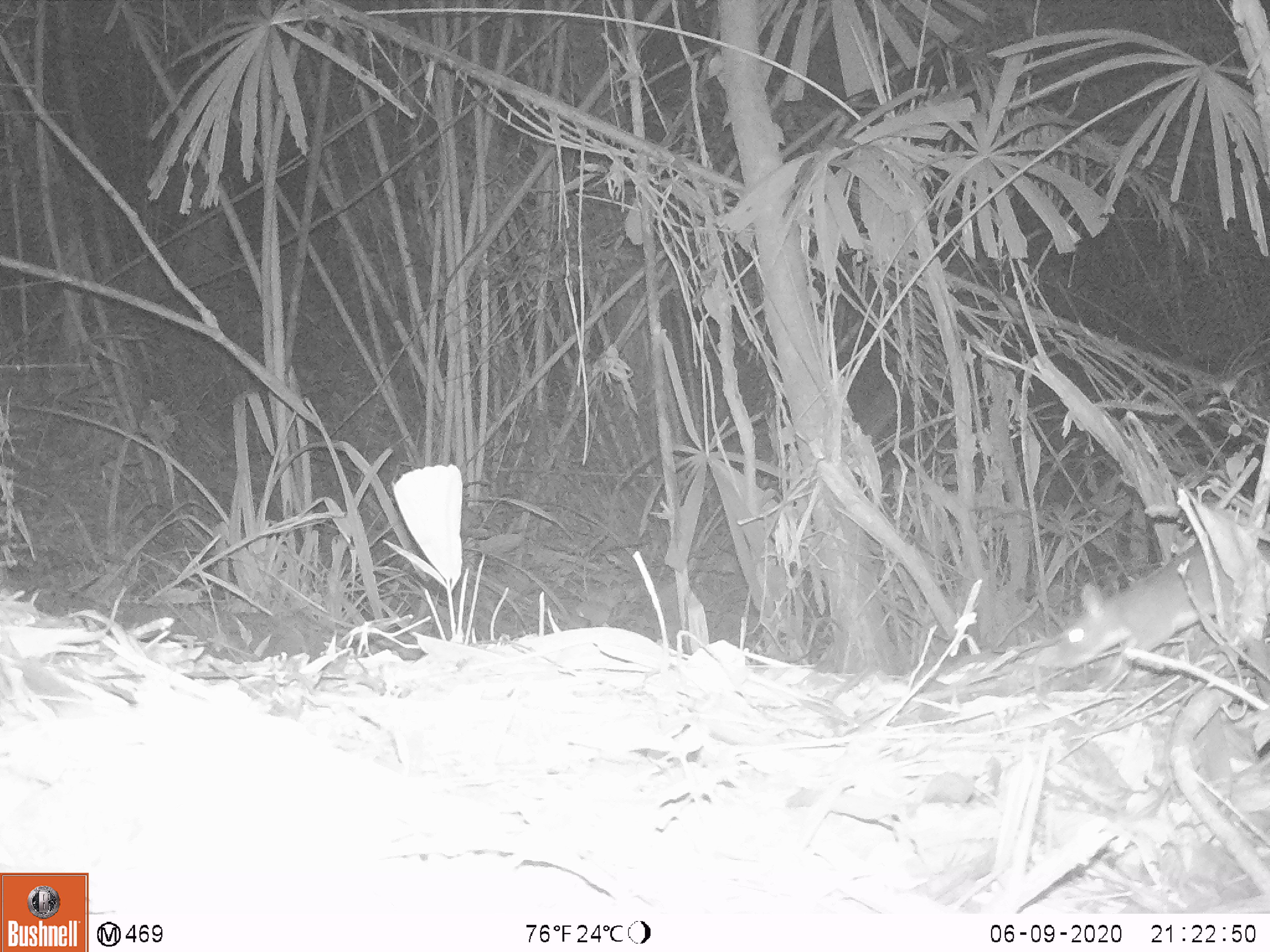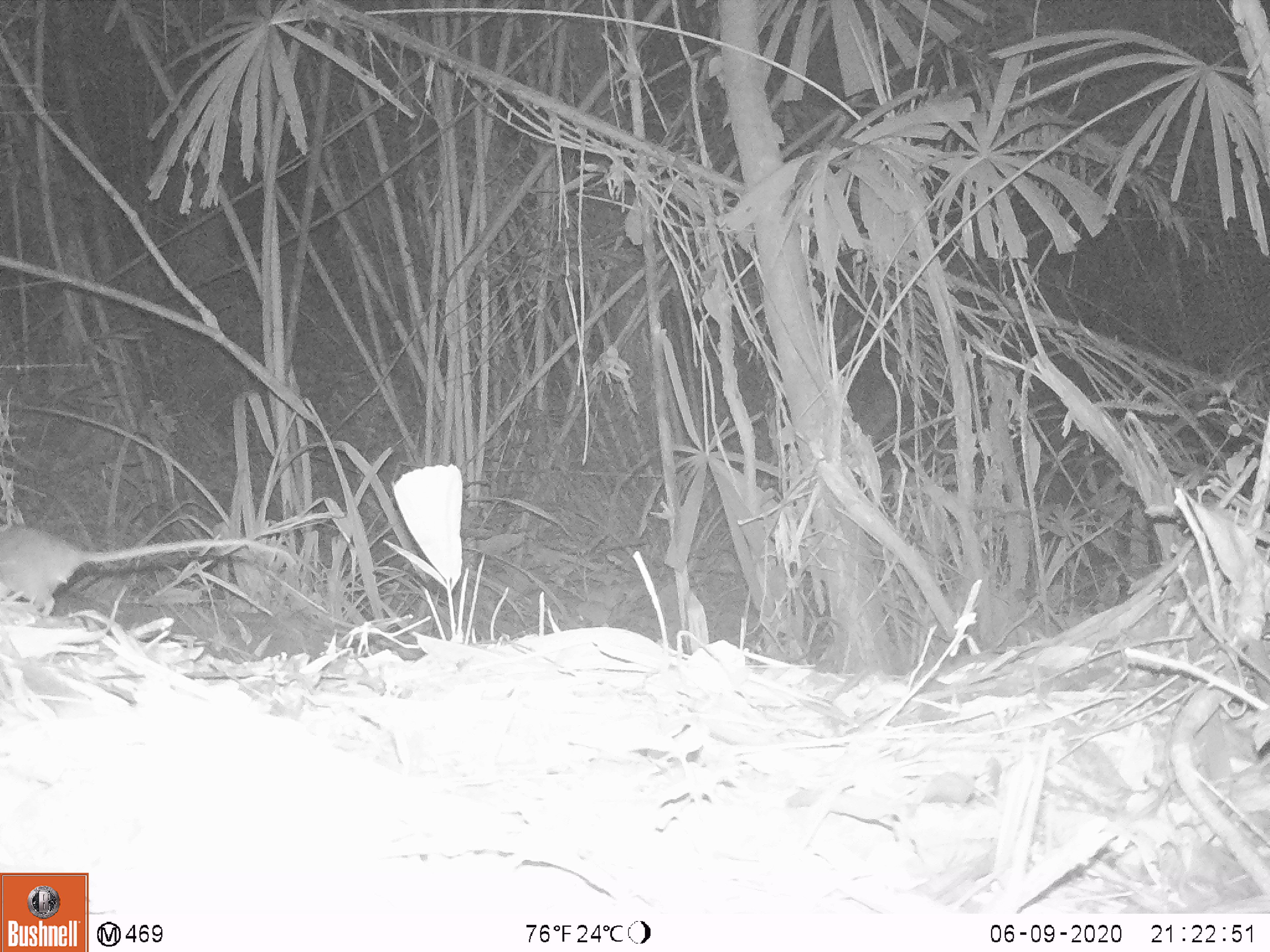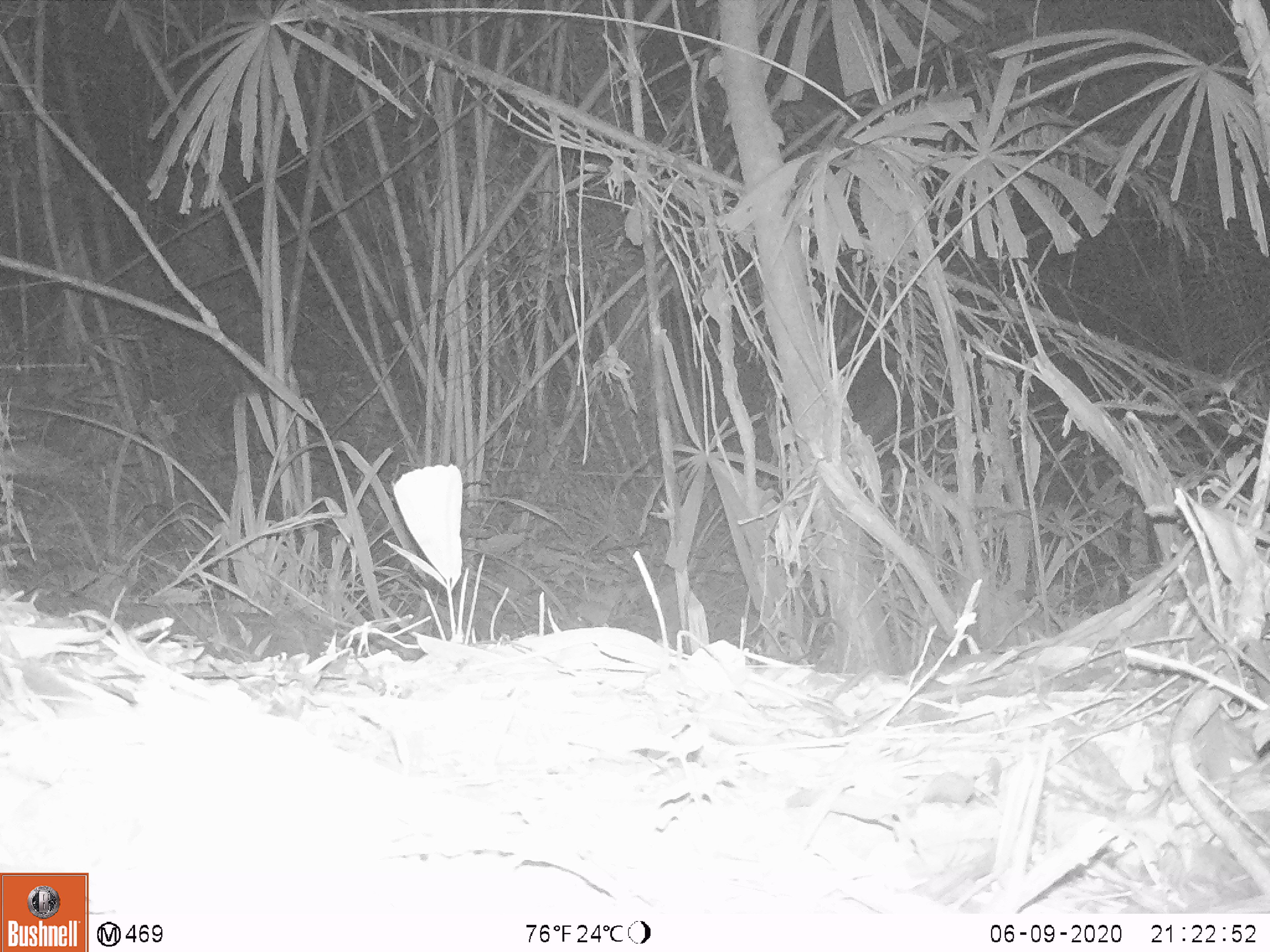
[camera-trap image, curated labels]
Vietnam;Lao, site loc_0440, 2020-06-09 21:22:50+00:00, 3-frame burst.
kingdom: Animalia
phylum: Chordata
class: Mammalia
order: Rodentia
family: Muridae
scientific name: Muridae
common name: old-world mice and rats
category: unidentified murid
Unidentified murid (old-world mice and rats) (Muridae). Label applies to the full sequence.